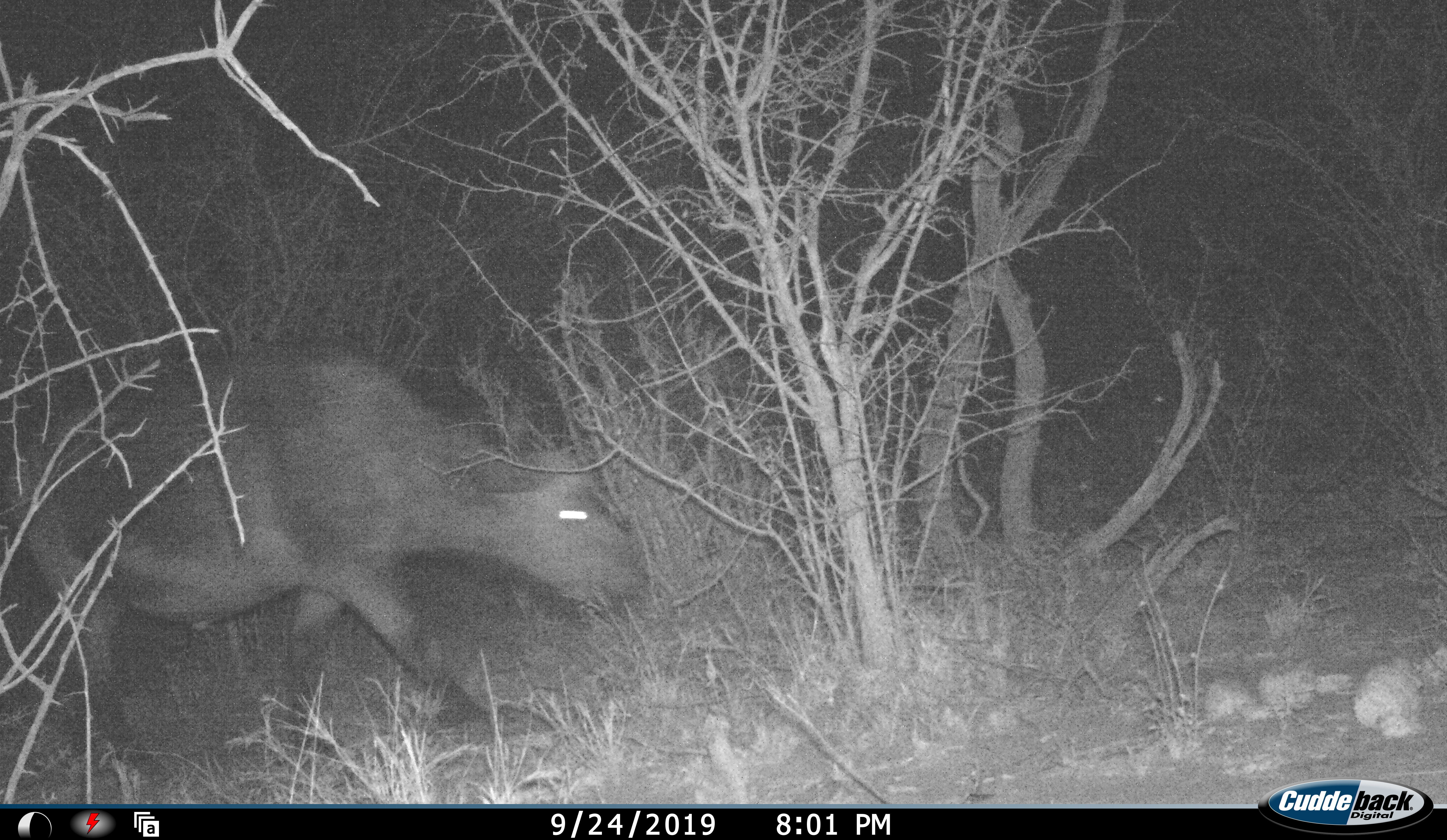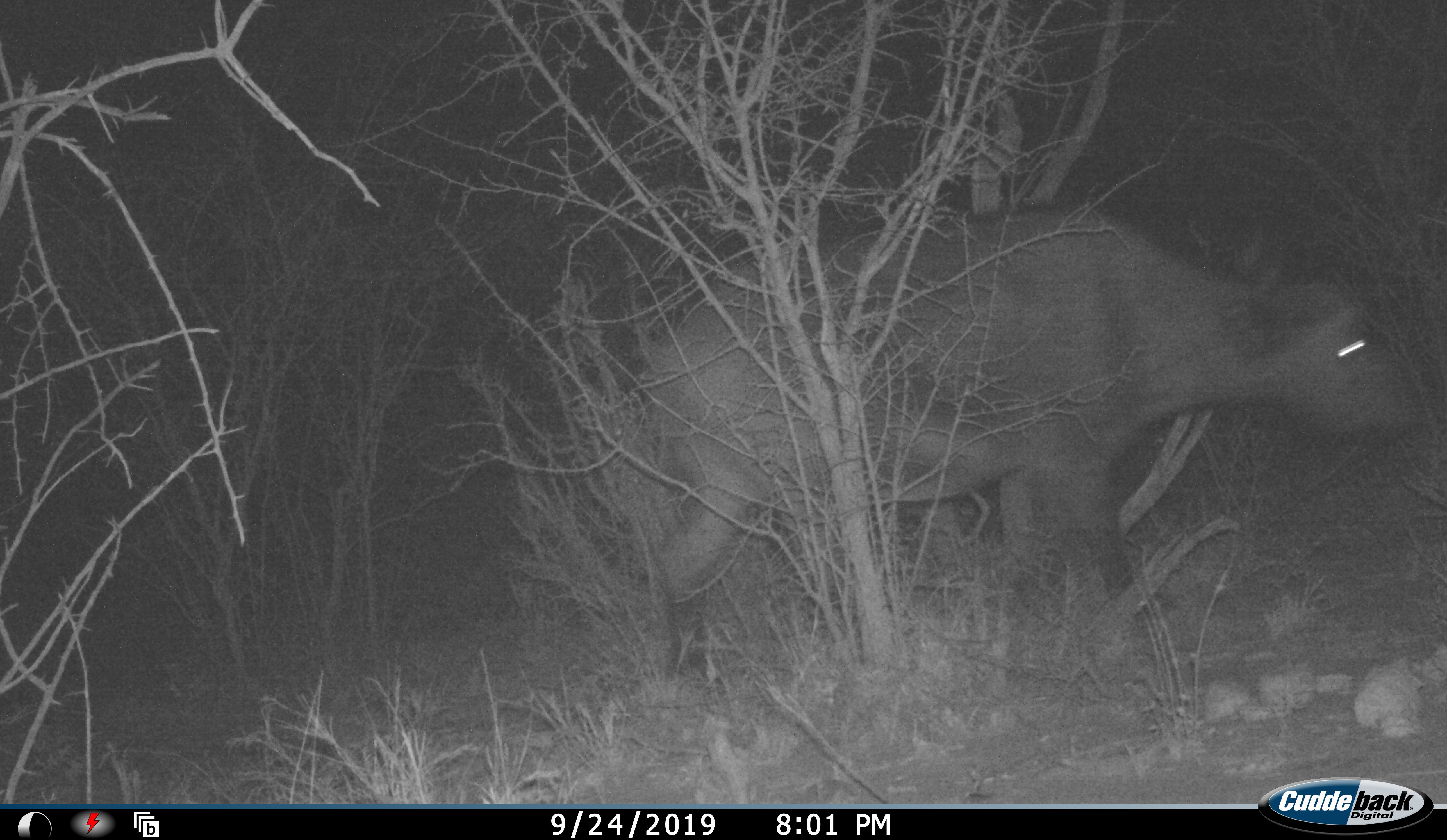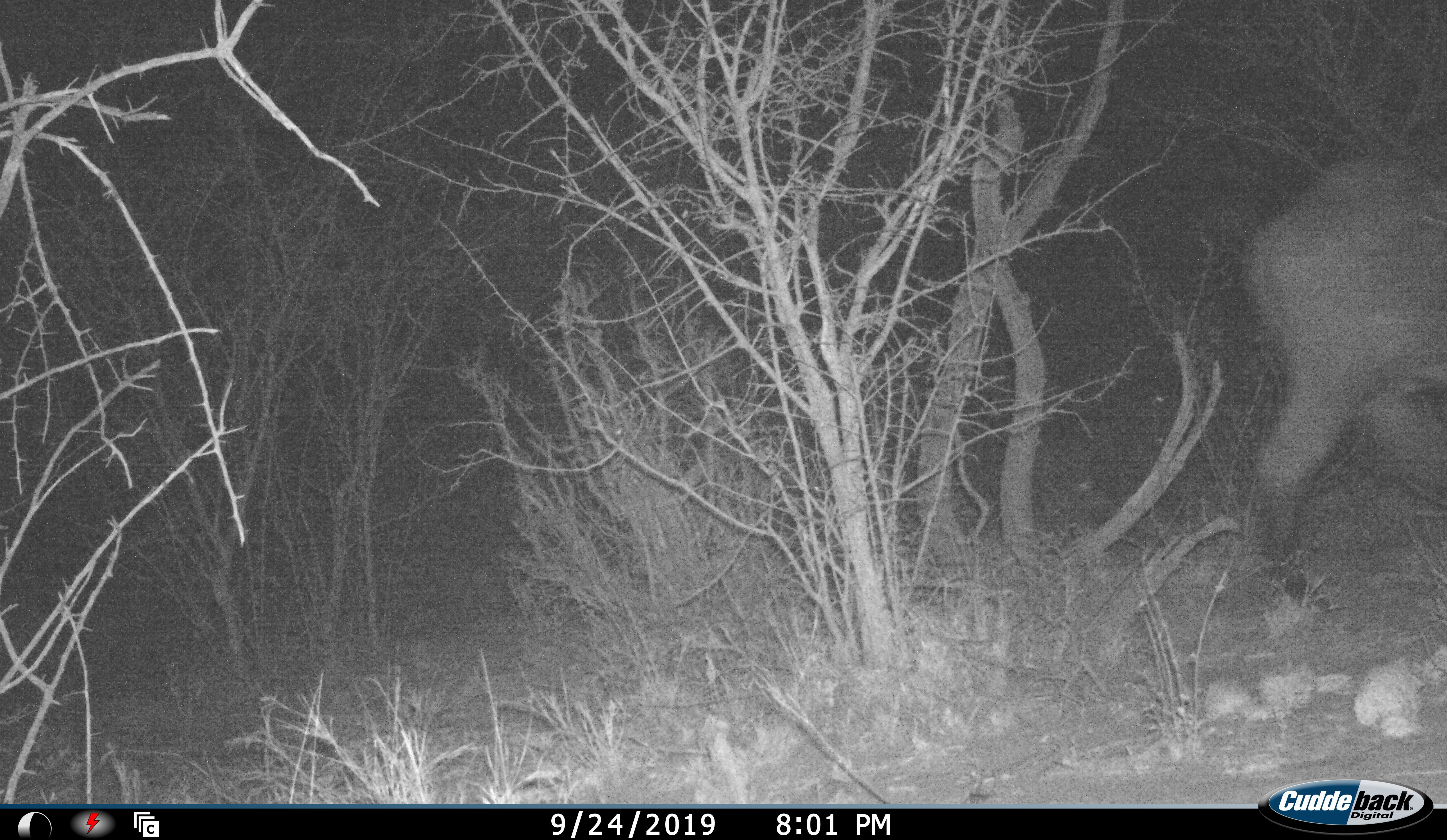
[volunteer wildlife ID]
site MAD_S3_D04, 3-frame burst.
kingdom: Animalia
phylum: Chordata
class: Mammalia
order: Artiodactyla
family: Bovidae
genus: Syncerus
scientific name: Syncerus caffer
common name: african buffalo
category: buffalo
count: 1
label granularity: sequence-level